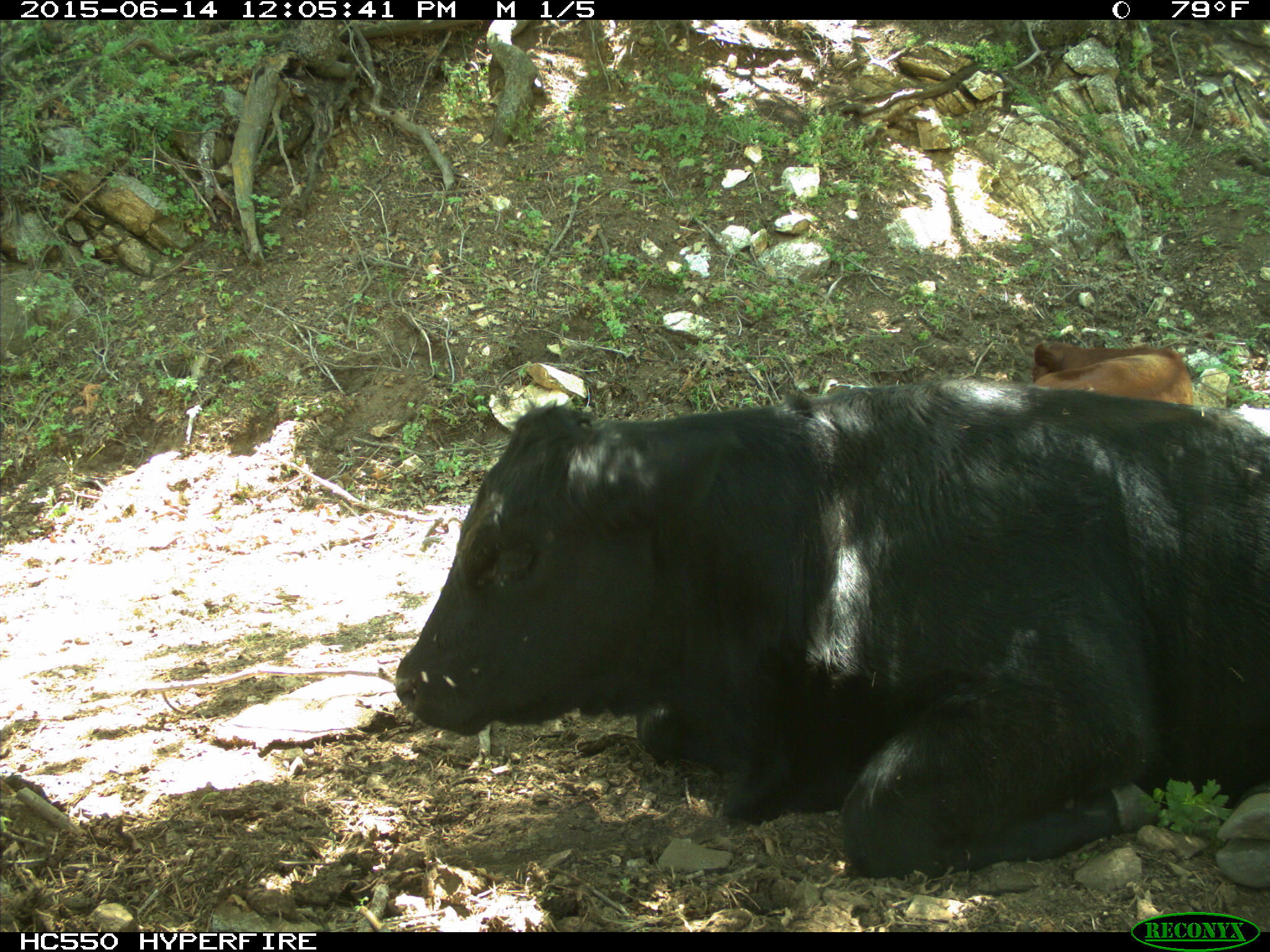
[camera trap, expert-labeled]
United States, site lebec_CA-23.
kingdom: Animalia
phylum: Chordata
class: Mammalia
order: Artiodactyla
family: Bovidae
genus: Bos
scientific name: Bos taurus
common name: domestic cow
Bos taurus (domestic cow).